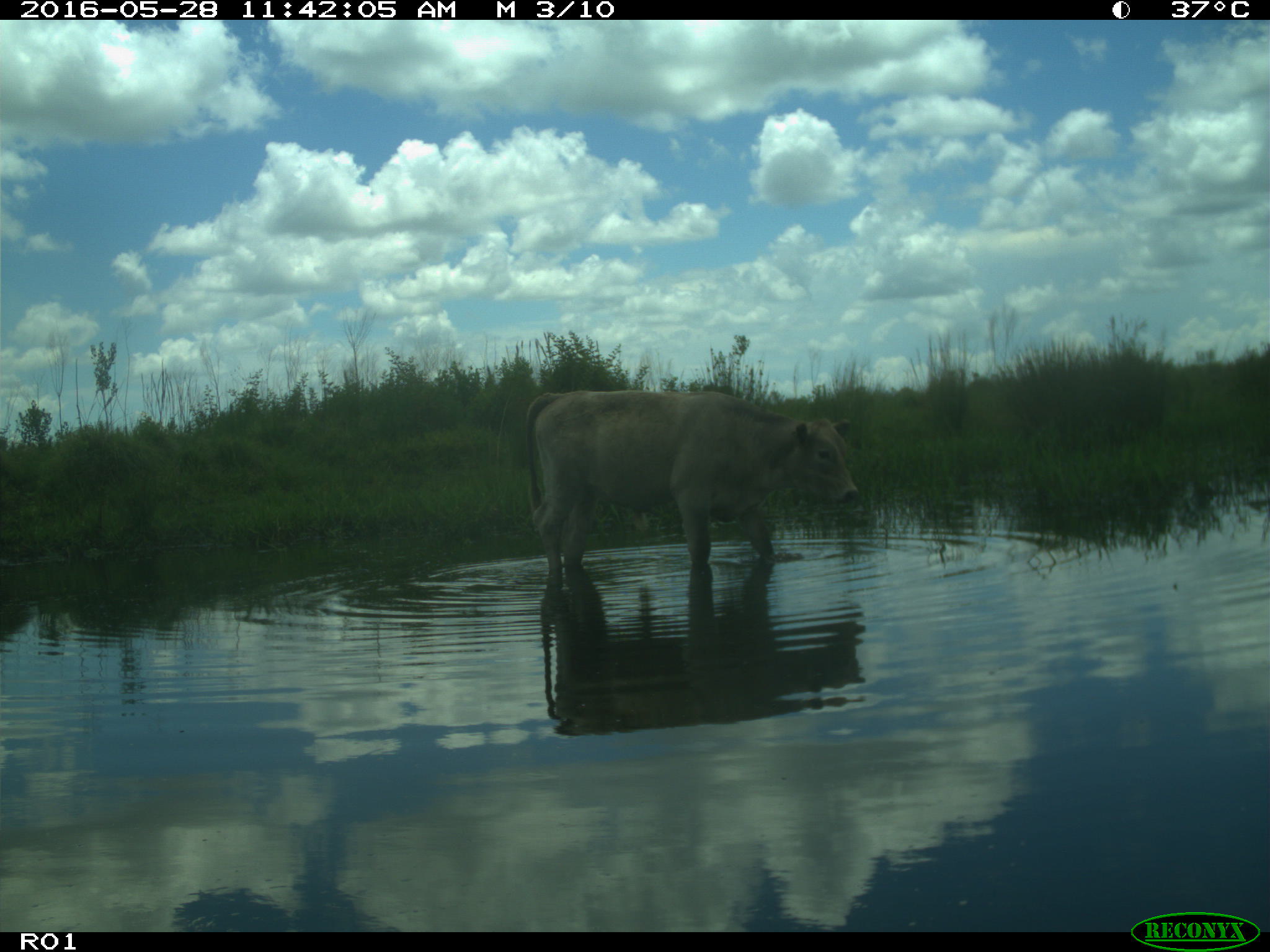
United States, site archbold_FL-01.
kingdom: Animalia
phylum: Chordata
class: Mammalia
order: Artiodactyla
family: Bovidae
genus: Bos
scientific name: Bos taurus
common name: domestic cow